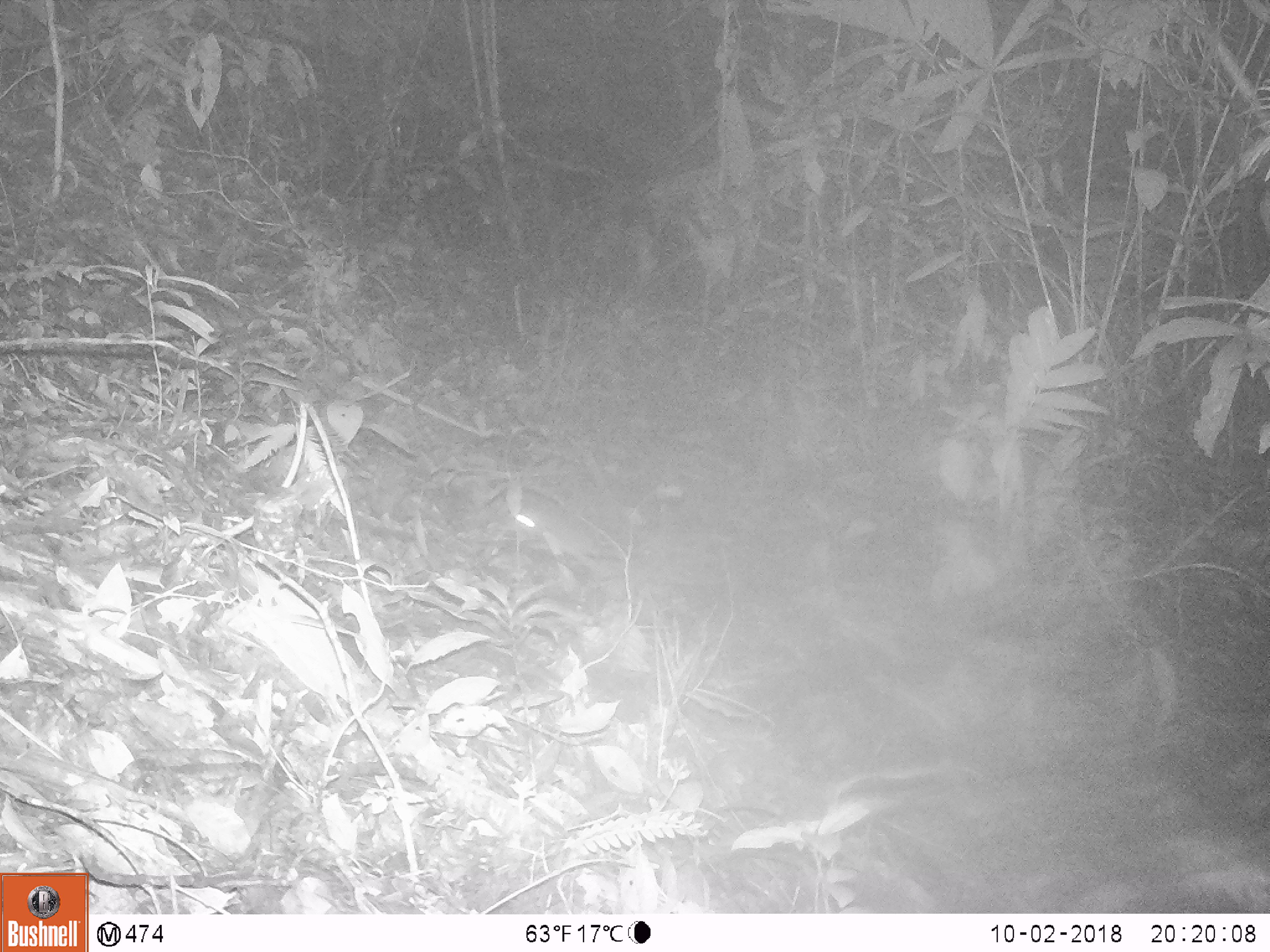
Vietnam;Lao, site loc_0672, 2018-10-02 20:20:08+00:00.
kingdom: Animalia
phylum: Chordata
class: Mammalia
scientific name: Mammalia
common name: mammal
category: unidentified small mammal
Unidentified small mammal (mammal) (Mammalia). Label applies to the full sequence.